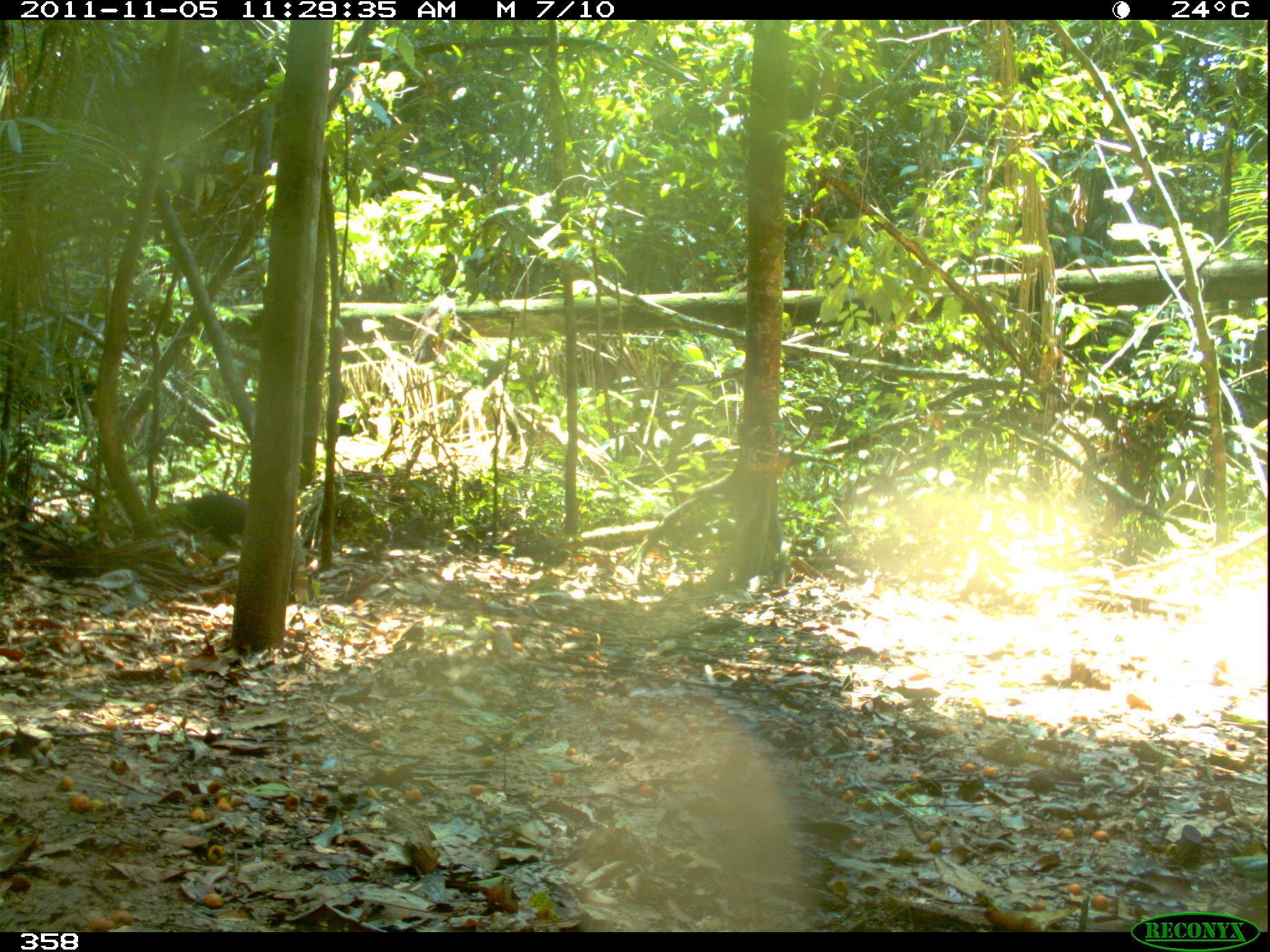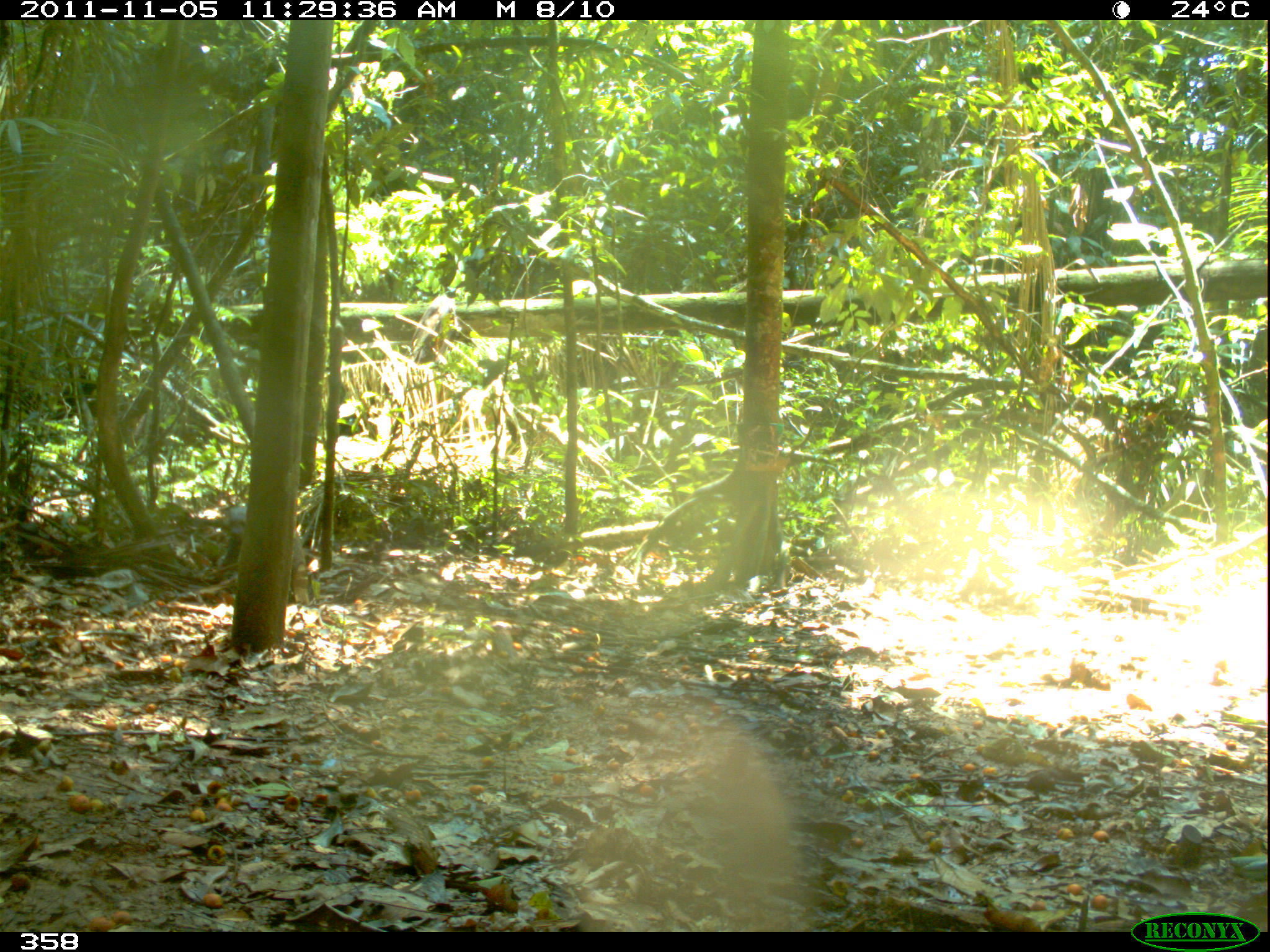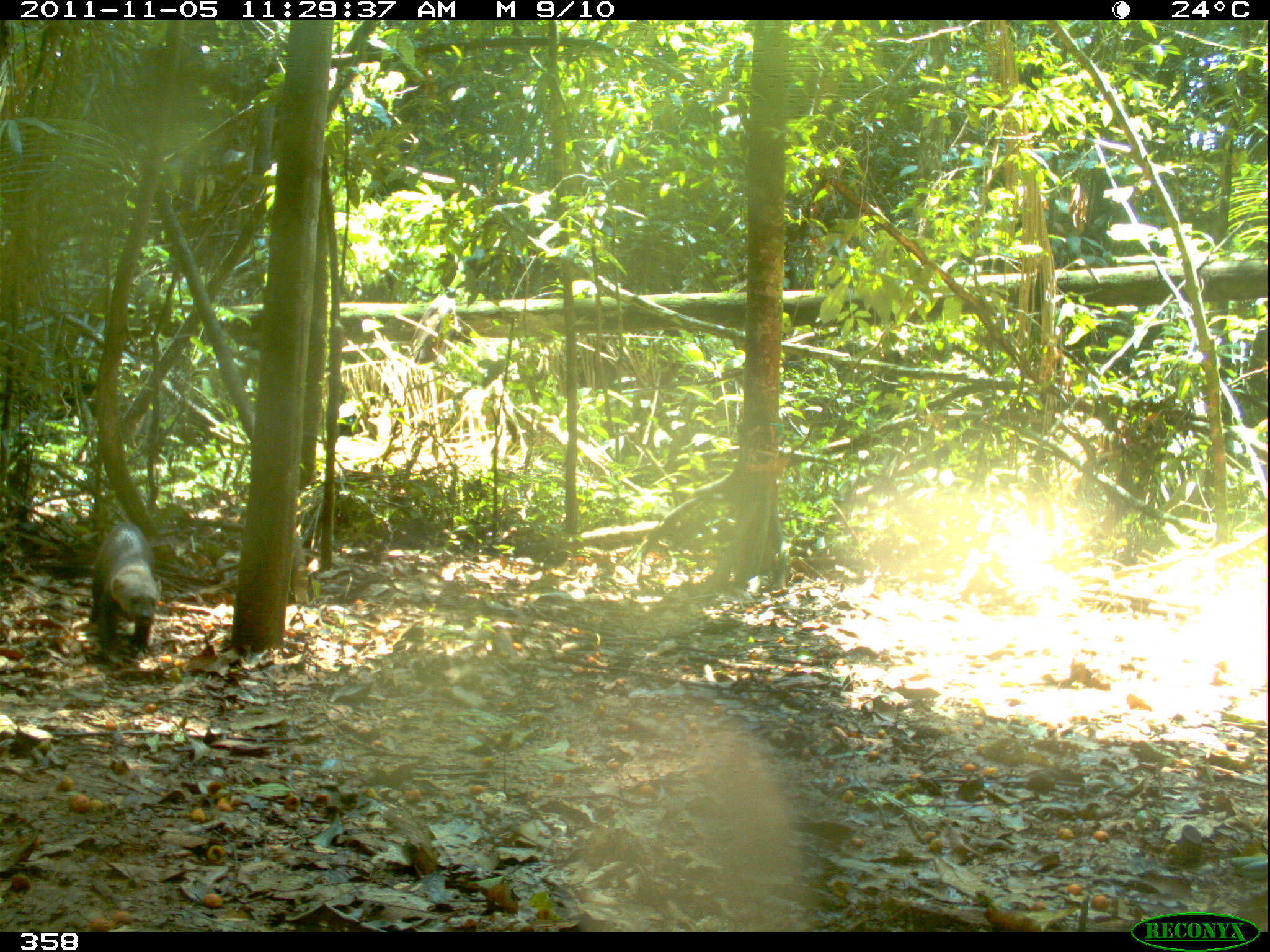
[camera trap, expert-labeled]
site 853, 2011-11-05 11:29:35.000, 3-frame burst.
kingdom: Animalia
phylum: Chordata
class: Mammalia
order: Carnivora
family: Mustelidae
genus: Eira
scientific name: Eira barbara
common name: tayra